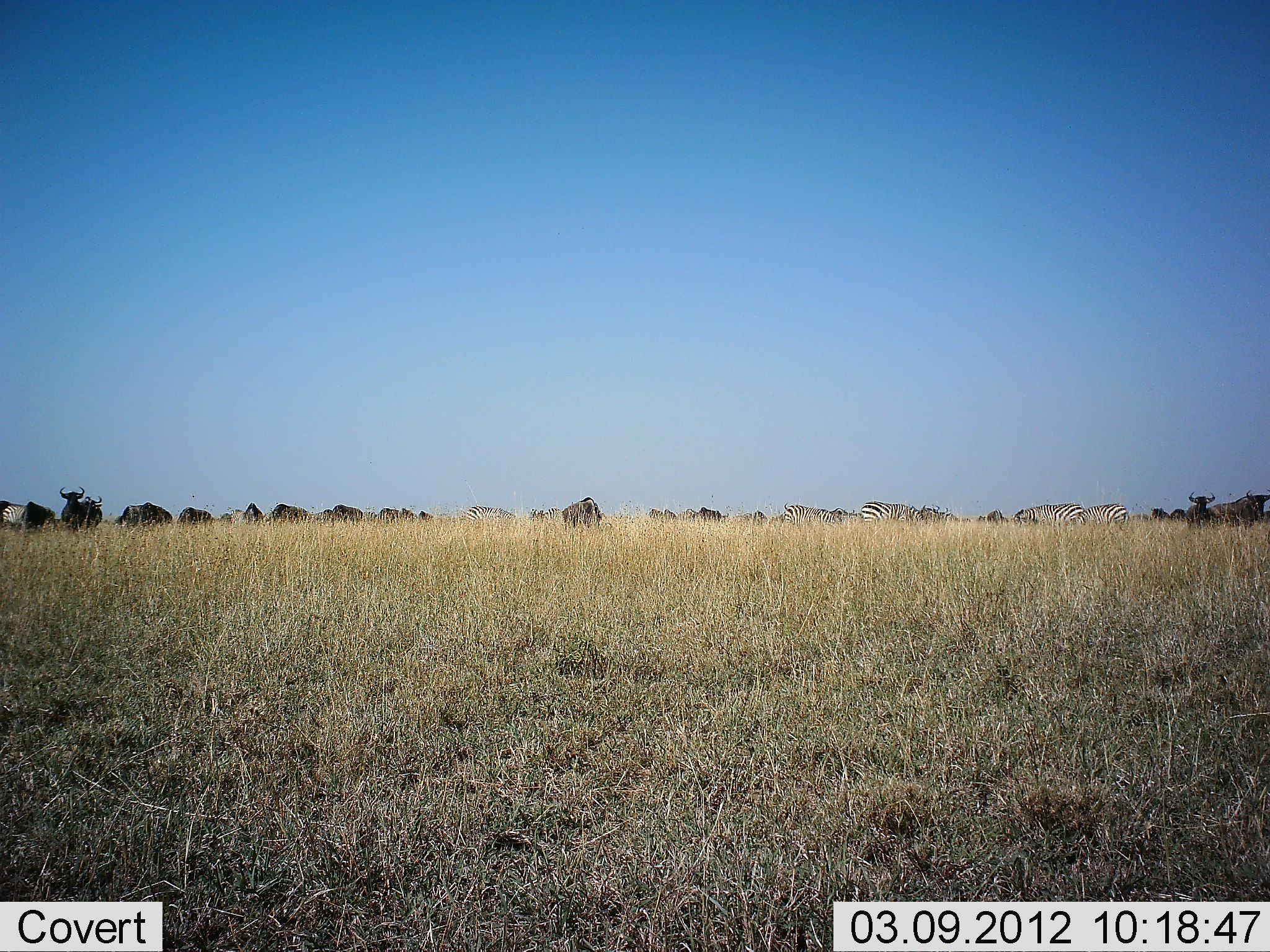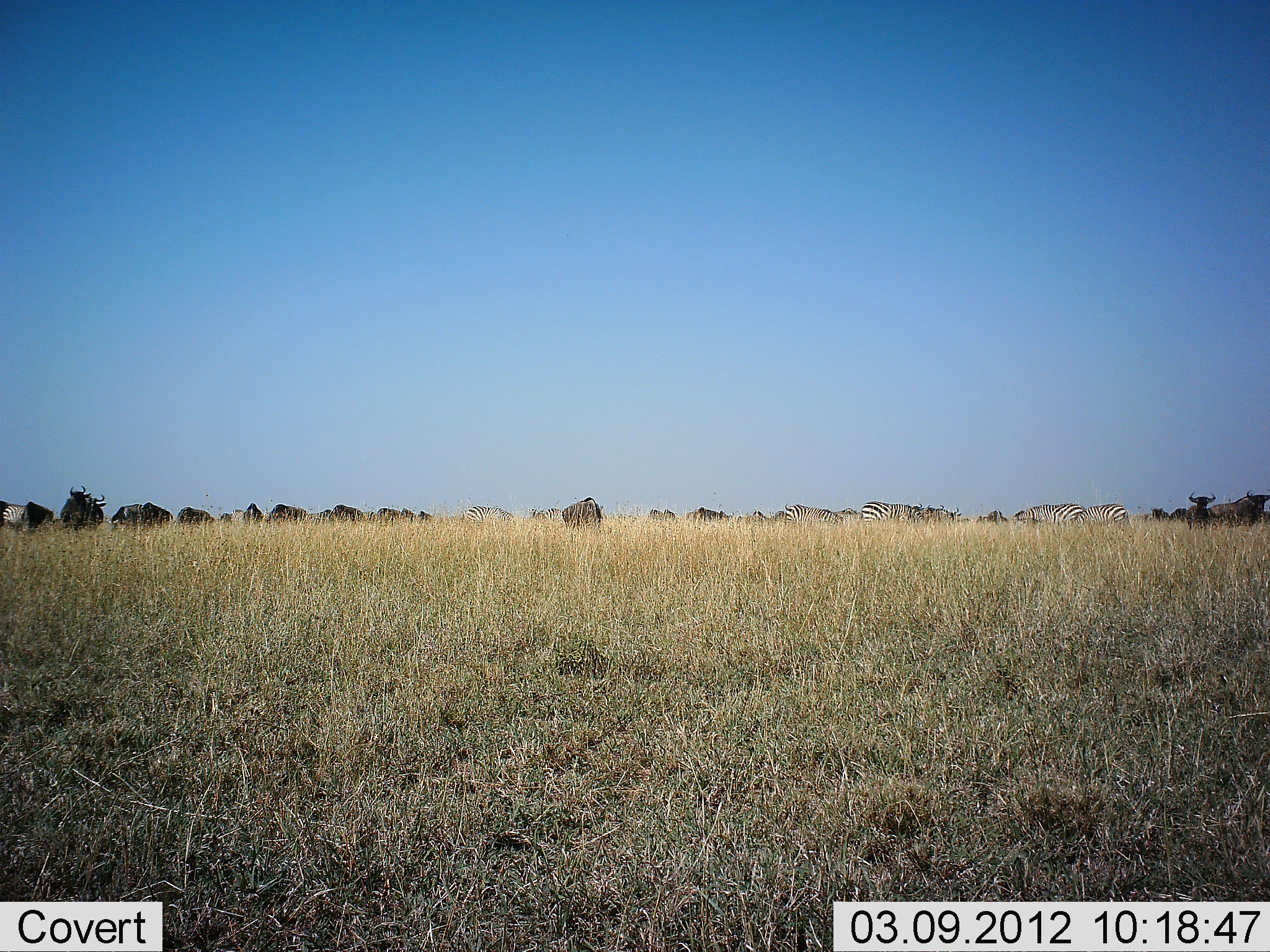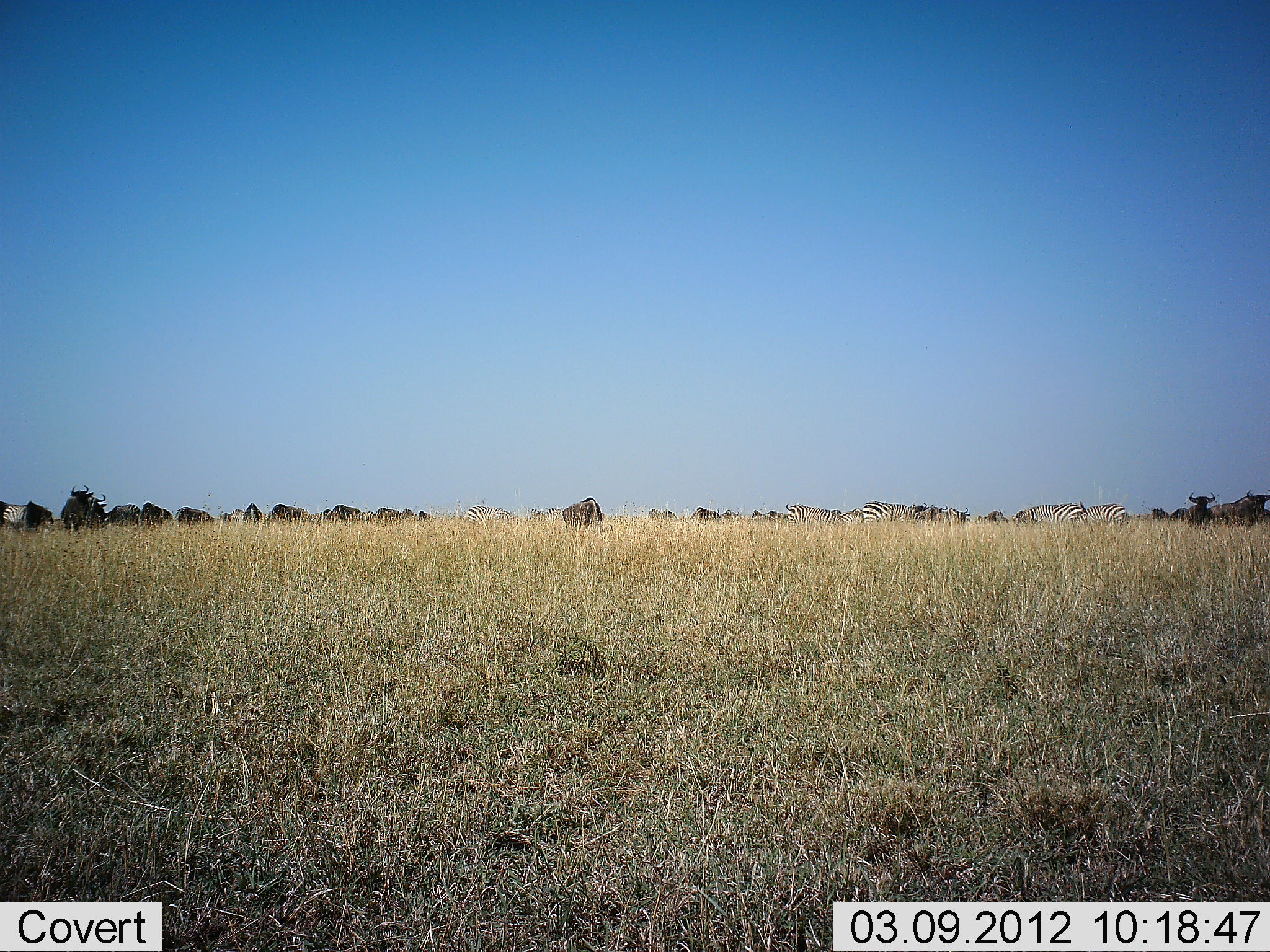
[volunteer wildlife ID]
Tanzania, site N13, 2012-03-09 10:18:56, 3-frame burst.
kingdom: Animalia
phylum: Chordata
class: Mammalia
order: Artiodactyla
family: Bovidae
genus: Connochaetes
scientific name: Connochaetes taurinus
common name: blue wildebeest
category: wildebeest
Wildebeest (blue wildebeest) (Connochaetes taurinus), count 11-50. Behavior (volunteer vote fractions): standing 68%, resting 5%, moving 18%, interacting 9%. Young present (vote fraction): 0%. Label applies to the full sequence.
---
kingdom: Animalia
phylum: Chordata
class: Mammalia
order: Perissodactyla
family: Equidae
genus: Equus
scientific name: Equus quagga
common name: plains zebra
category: zebra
Zebra (plains zebra) (Equus quagga), count 6. Behavior (volunteer vote fractions): standing 26%, resting 4%, moving 13%, interacting 9%. Young present (vote fraction): 0%. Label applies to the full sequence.